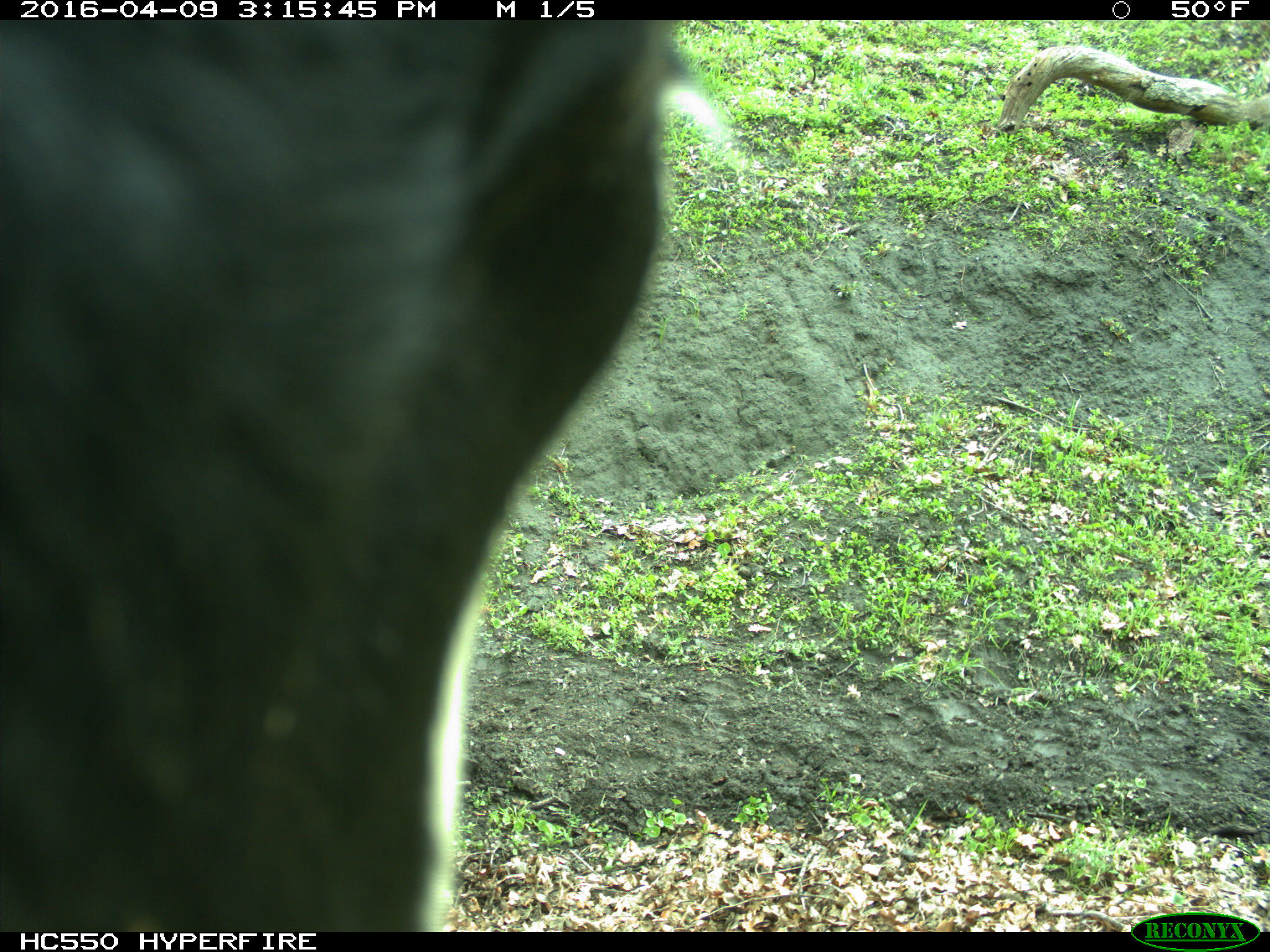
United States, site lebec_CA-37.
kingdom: Animalia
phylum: Chordata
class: Mammalia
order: Artiodactyla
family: Bovidae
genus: Bos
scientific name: Bos taurus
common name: domestic cow